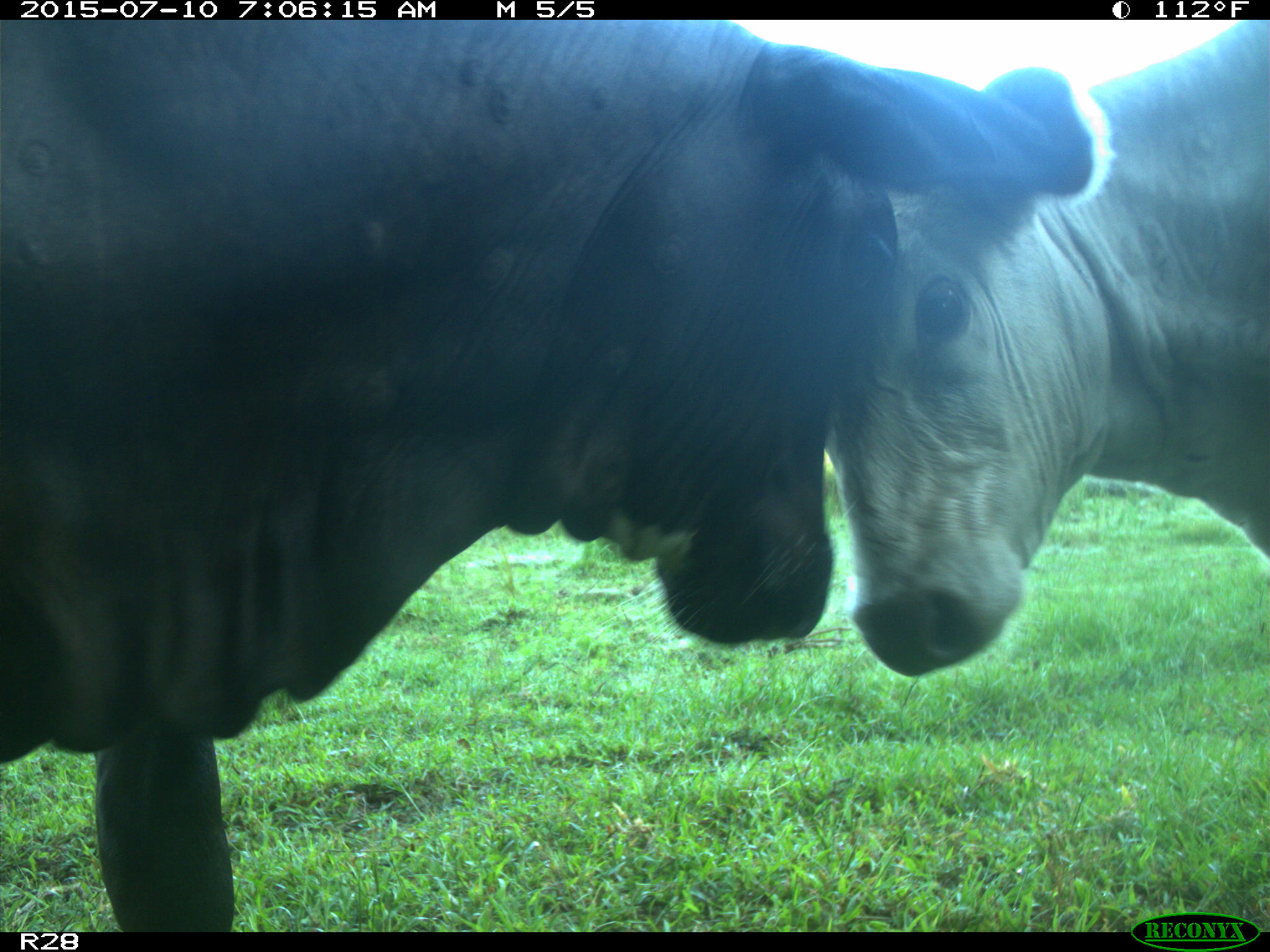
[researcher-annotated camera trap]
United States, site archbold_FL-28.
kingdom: Animalia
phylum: Chordata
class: Mammalia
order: Artiodactyla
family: Bovidae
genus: Bos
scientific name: Bos taurus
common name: domestic cow